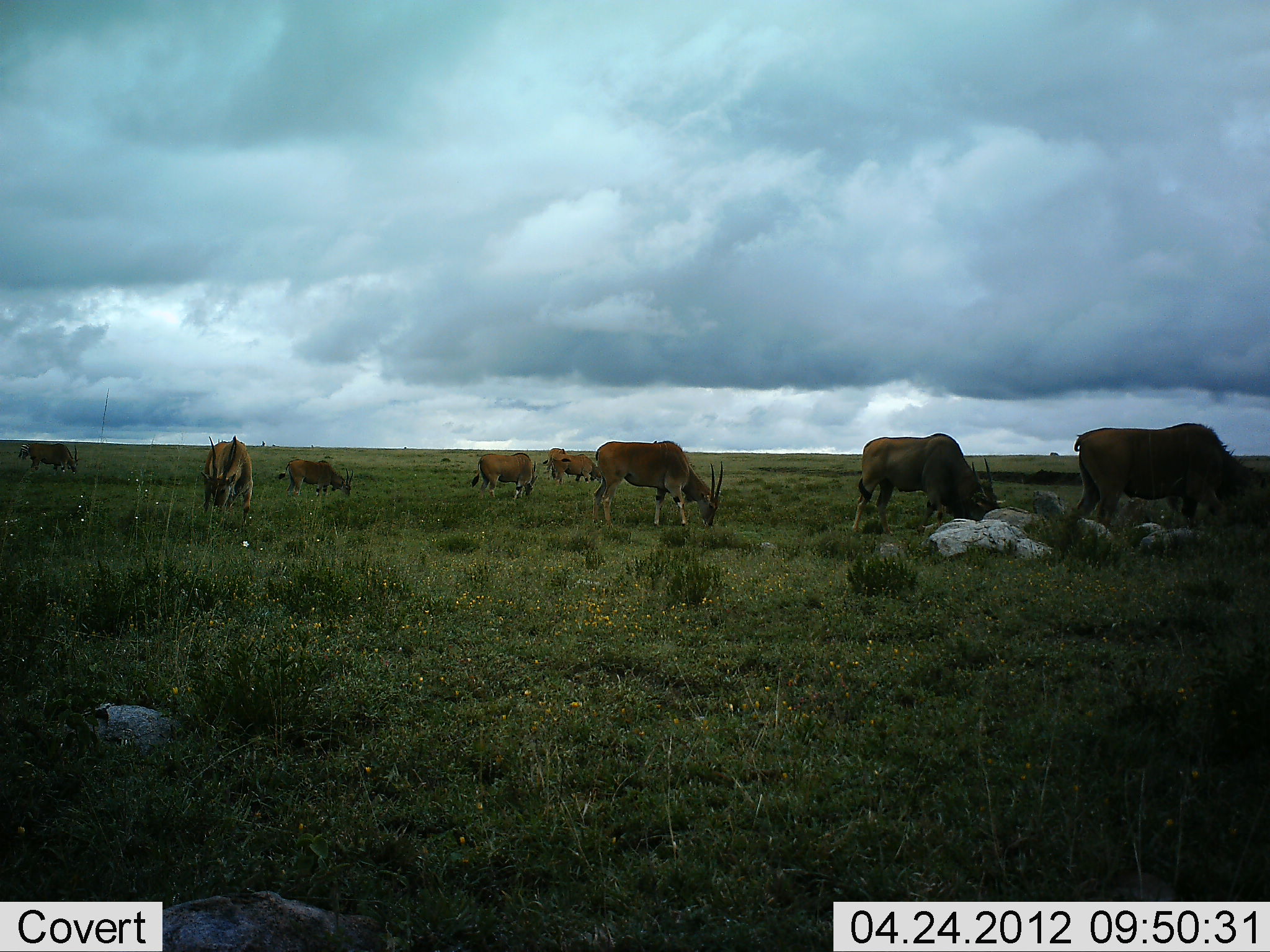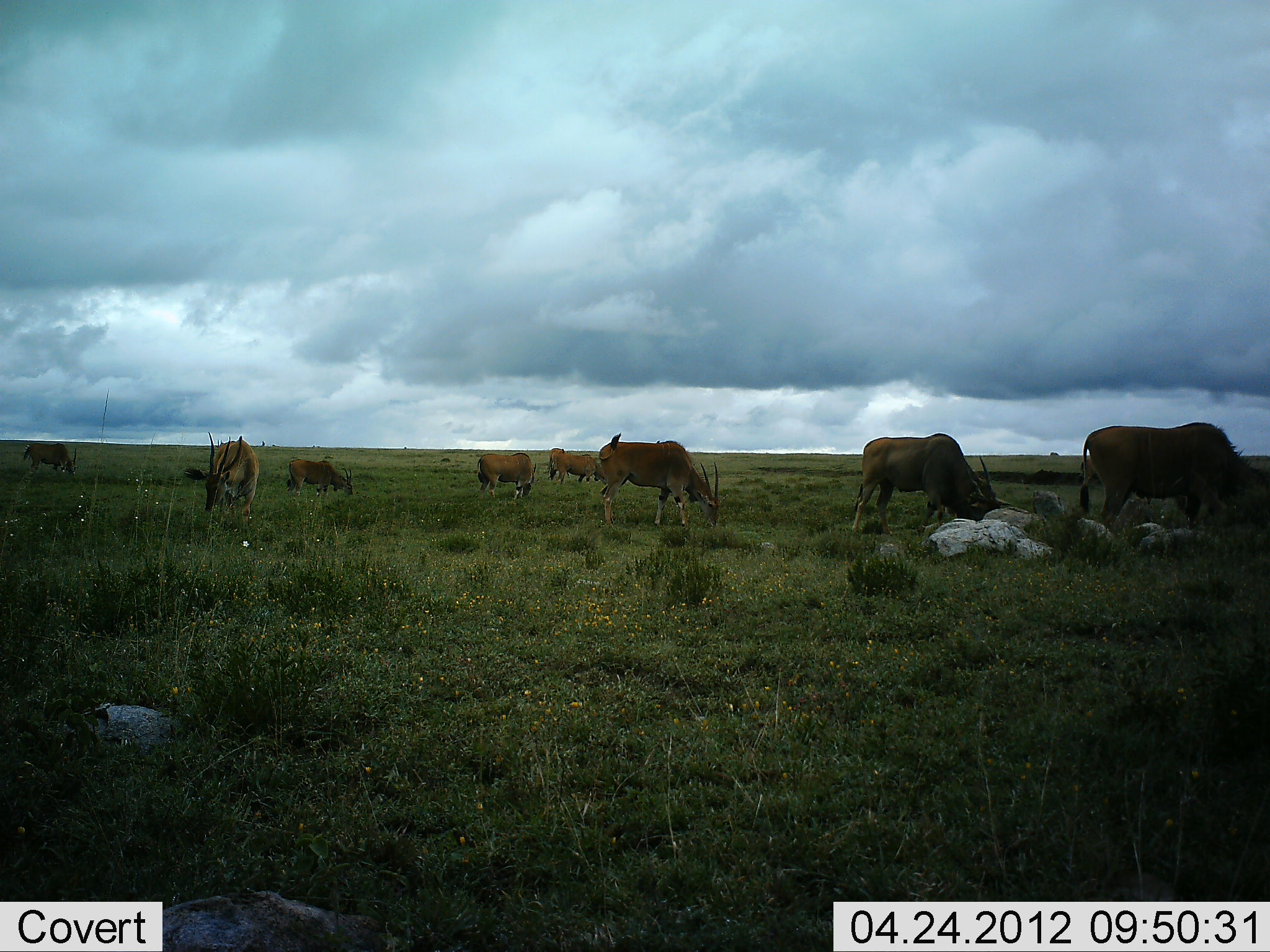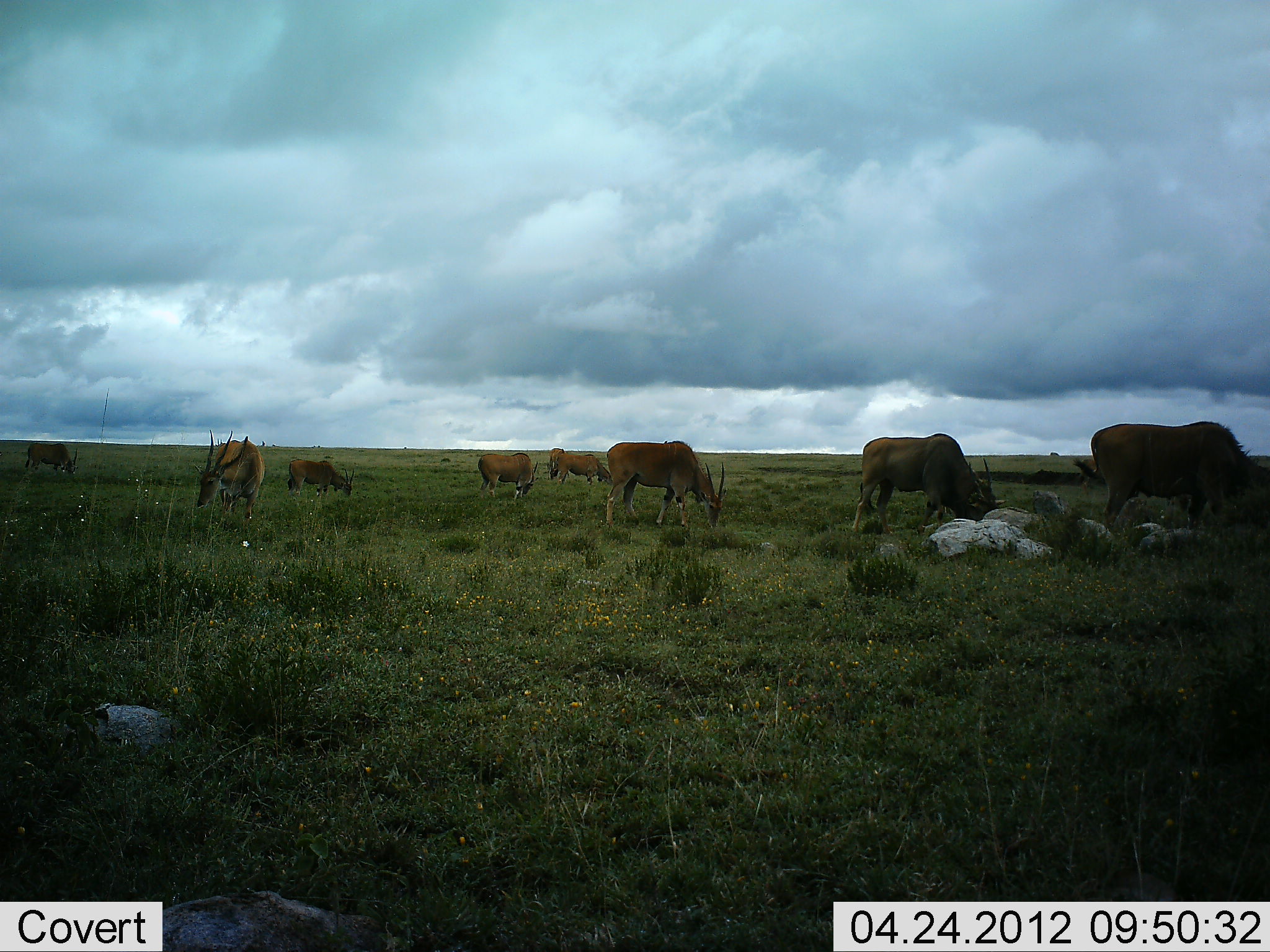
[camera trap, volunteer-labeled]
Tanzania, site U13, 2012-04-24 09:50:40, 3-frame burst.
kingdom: Animalia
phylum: Chordata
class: Mammalia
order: Artiodactyla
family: Bovidae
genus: Tragelaphus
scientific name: Tragelaphus oryx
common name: eland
Eland (Tragelaphus oryx), count 9. Behavior (volunteer vote fractions): standing 60%, resting 0%, moving 20%, interacting 0%. Young present (vote fraction): 0%. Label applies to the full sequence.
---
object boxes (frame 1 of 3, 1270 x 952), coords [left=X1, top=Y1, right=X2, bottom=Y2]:
animal: [left=1071, top=423, right=1270, bottom=532]; [left=850, top=432, right=1006, bottom=536]; [left=590, top=440, right=724, bottom=529]; [left=198, top=434, right=252, bottom=522]; [left=471, top=452, right=539, bottom=501]; [left=277, top=457, right=353, bottom=498]; [left=551, top=453, right=601, bottom=486]; [left=27, top=444, right=81, bottom=474]; [left=543, top=446, right=565, bottom=474]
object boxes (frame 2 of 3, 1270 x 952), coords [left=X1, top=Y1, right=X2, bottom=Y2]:
animal: [left=1080, top=420, right=1270, bottom=530]; [left=848, top=434, right=1009, bottom=532]; [left=597, top=433, right=721, bottom=528]; [left=182, top=430, right=262, bottom=529]; [left=477, top=452, right=538, bottom=500]; [left=287, top=458, right=355, bottom=497]; [left=551, top=451, right=606, bottom=484]; [left=23, top=442, right=78, bottom=474]; [left=548, top=448, right=569, bottom=473]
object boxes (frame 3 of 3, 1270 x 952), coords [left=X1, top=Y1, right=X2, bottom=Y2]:
animal: [left=1073, top=420, right=1270, bottom=531]; [left=850, top=433, right=1007, bottom=537]; [left=605, top=440, right=727, bottom=529]; [left=197, top=428, right=265, bottom=529]; [left=478, top=452, right=539, bottom=501]; [left=286, top=459, right=356, bottom=498]; [left=550, top=453, right=610, bottom=487]; [left=25, top=443, right=79, bottom=474]; [left=548, top=448, right=565, bottom=478]